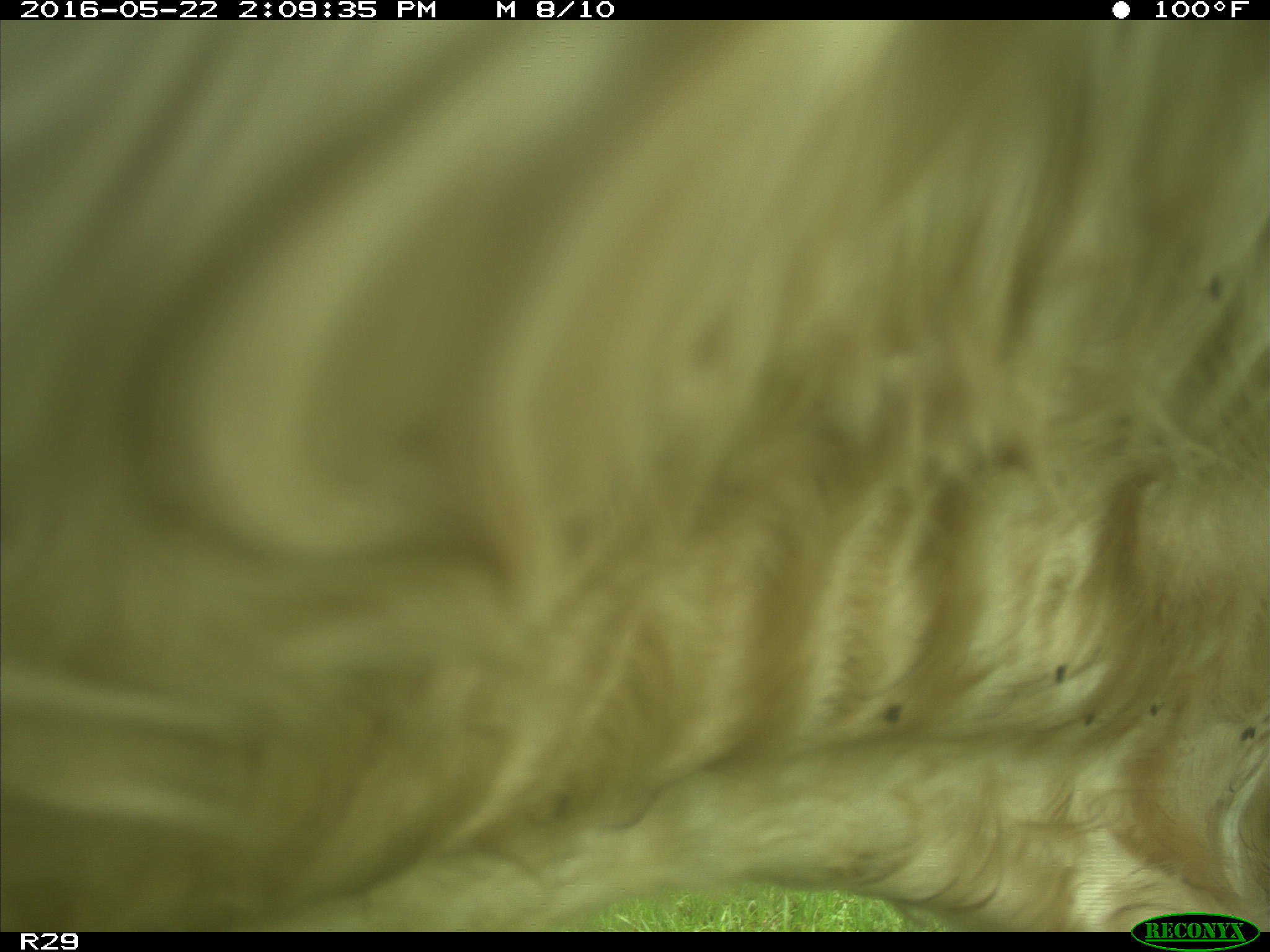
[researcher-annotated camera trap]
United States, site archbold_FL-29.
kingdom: Animalia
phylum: Chordata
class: Mammalia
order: Artiodactyla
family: Bovidae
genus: Bos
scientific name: Bos taurus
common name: domestic cow